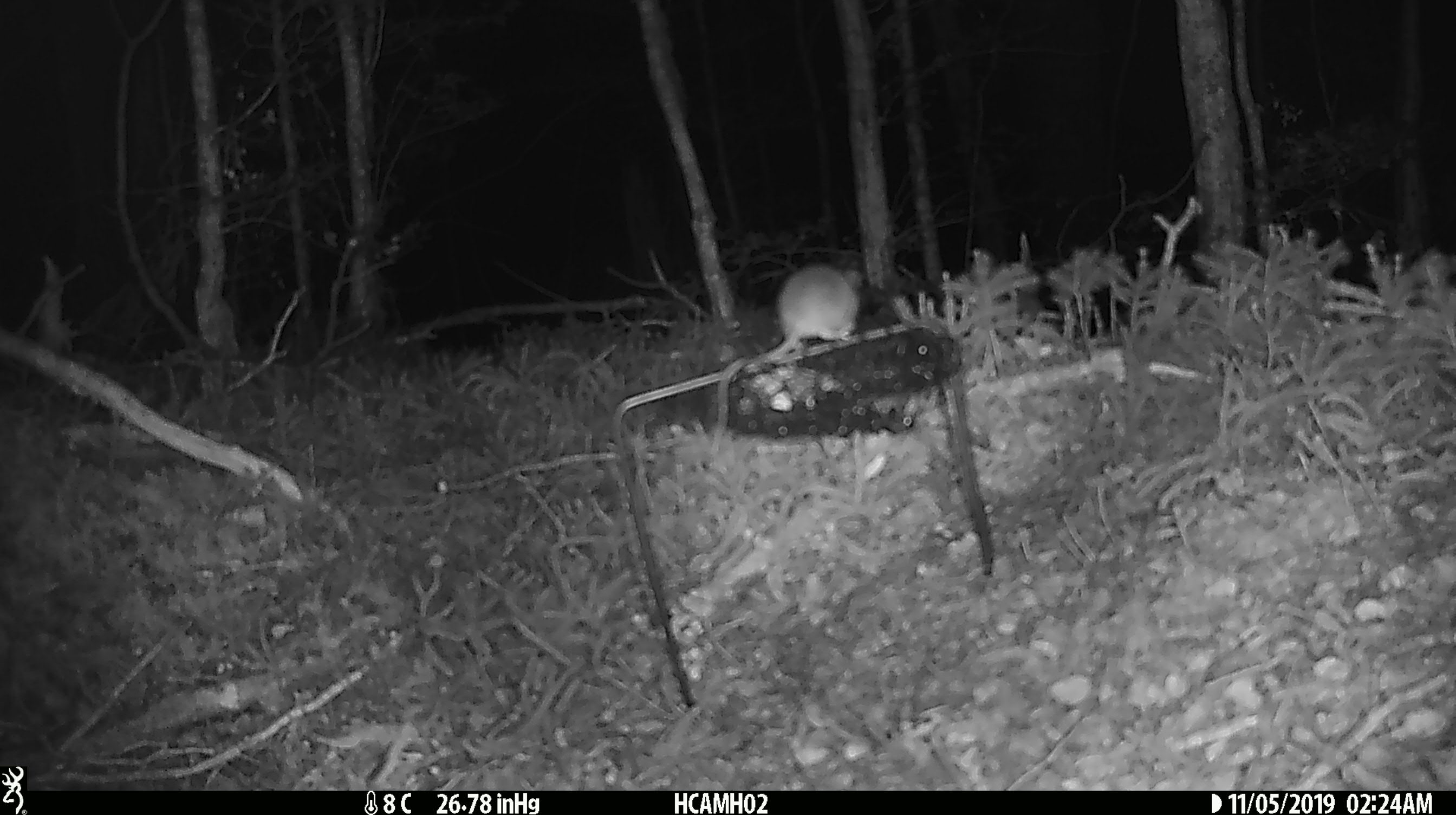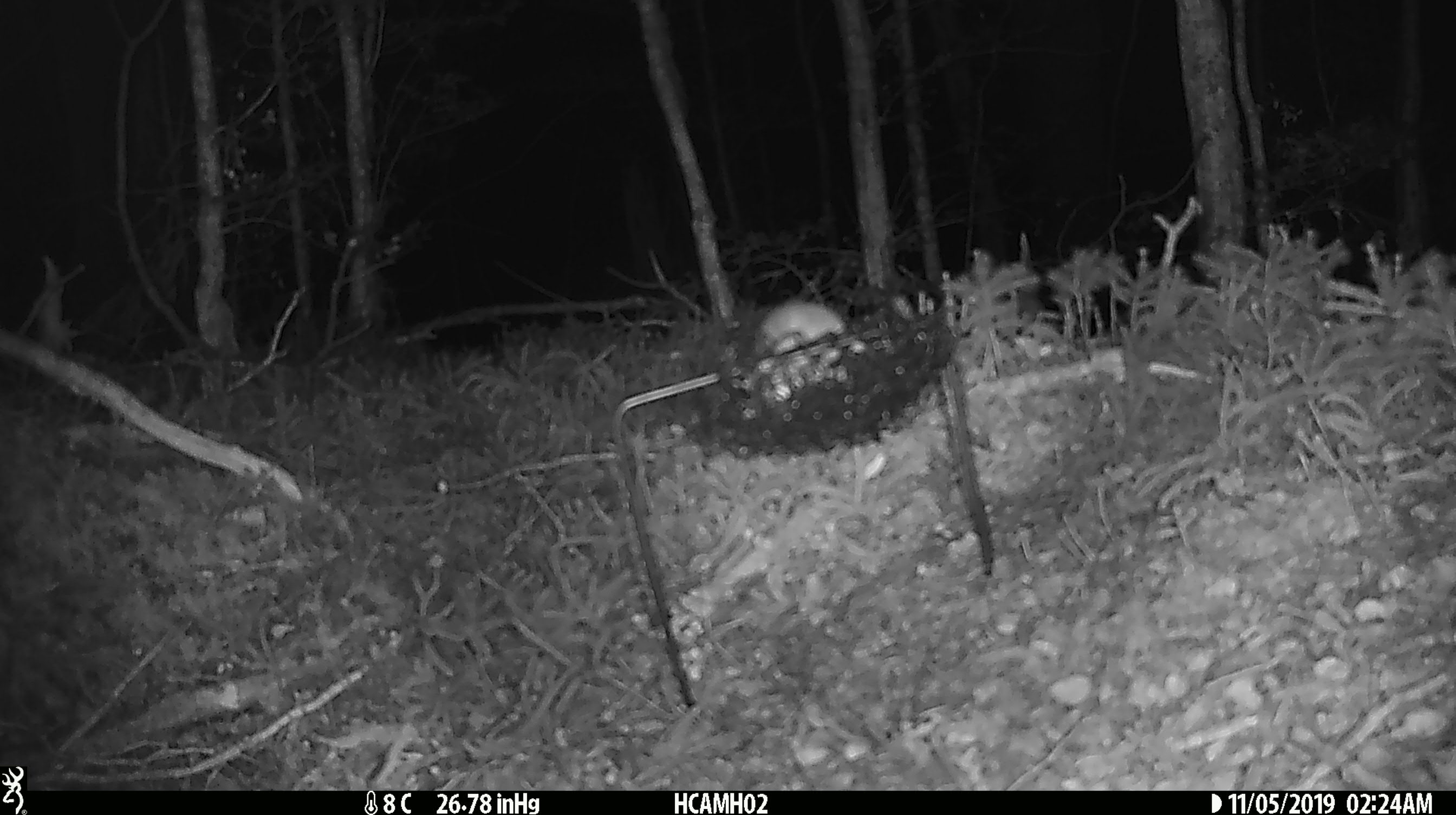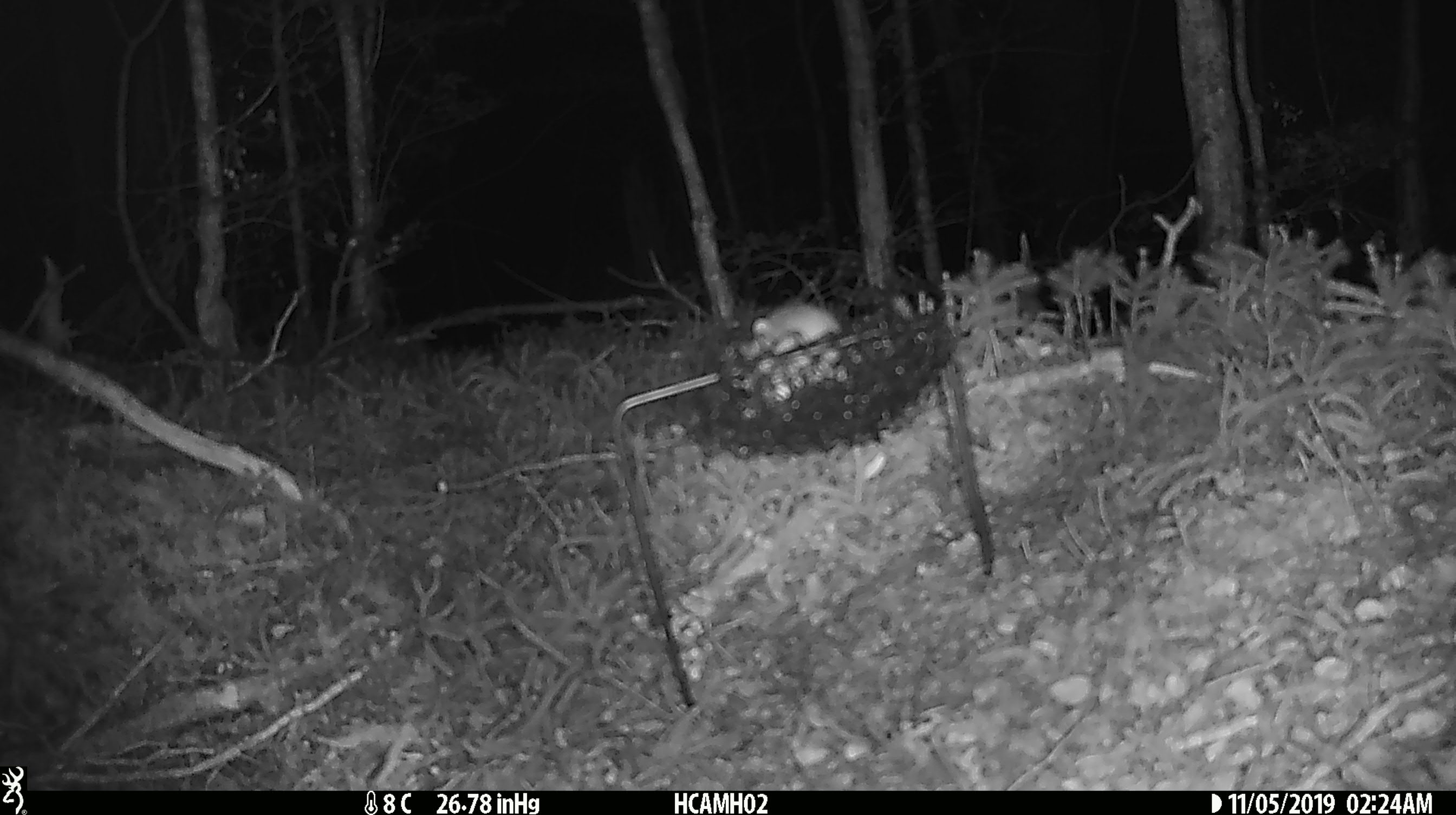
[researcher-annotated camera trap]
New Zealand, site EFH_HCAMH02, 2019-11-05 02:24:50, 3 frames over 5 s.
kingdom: Animalia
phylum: Chordata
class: Mammalia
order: Rodentia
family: Muridae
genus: Mus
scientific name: Mus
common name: mouse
Mouse (Mus).